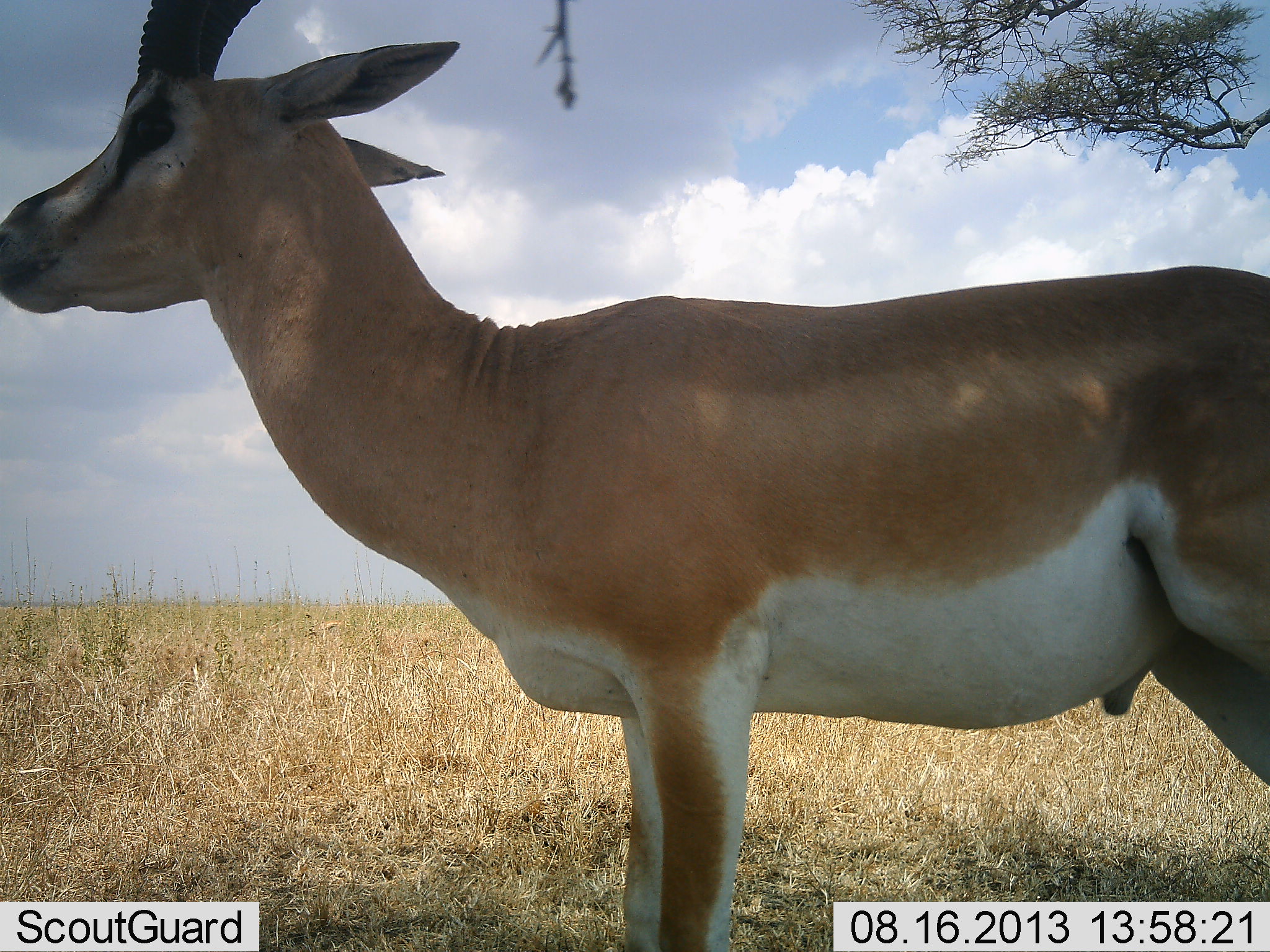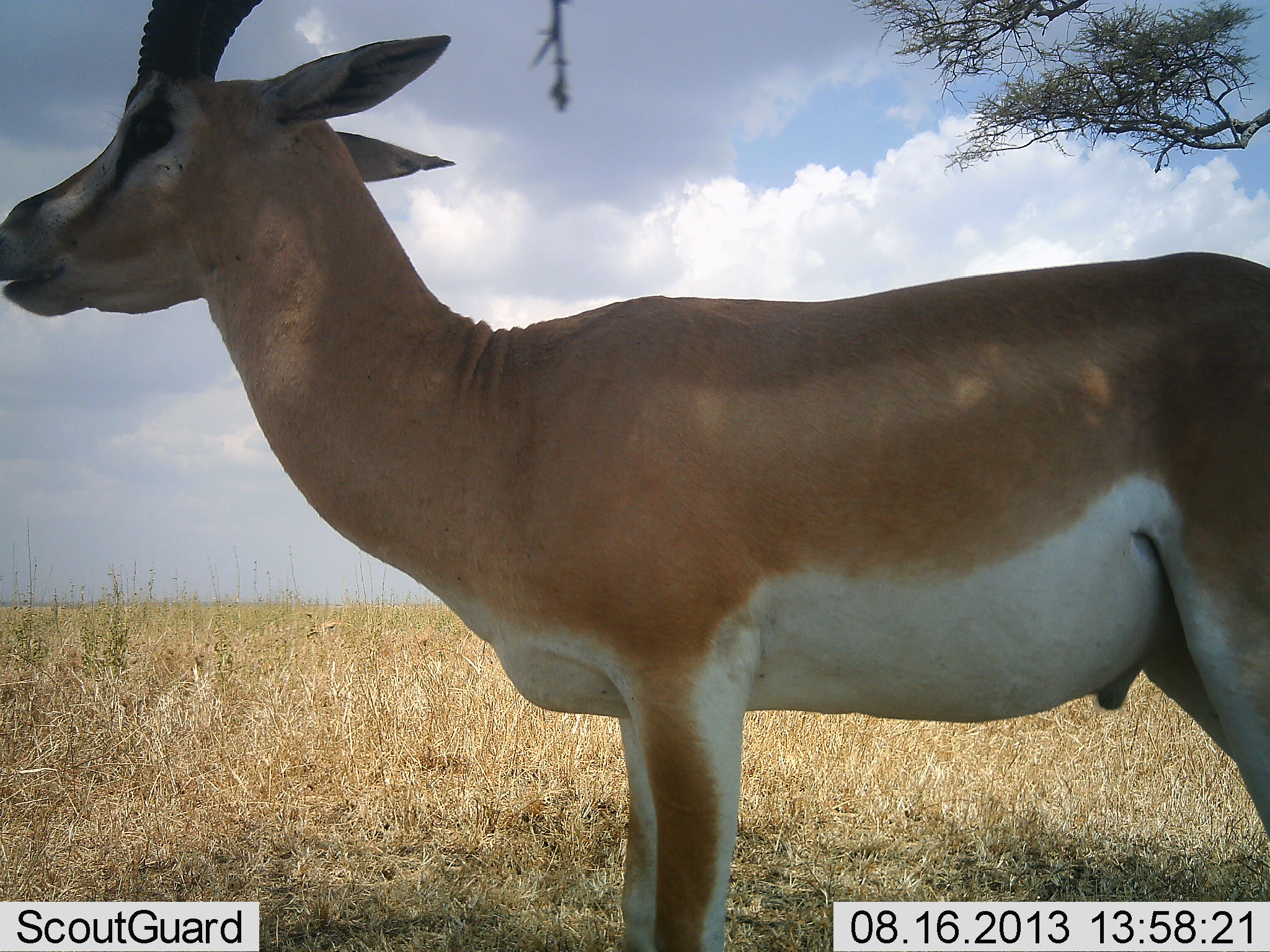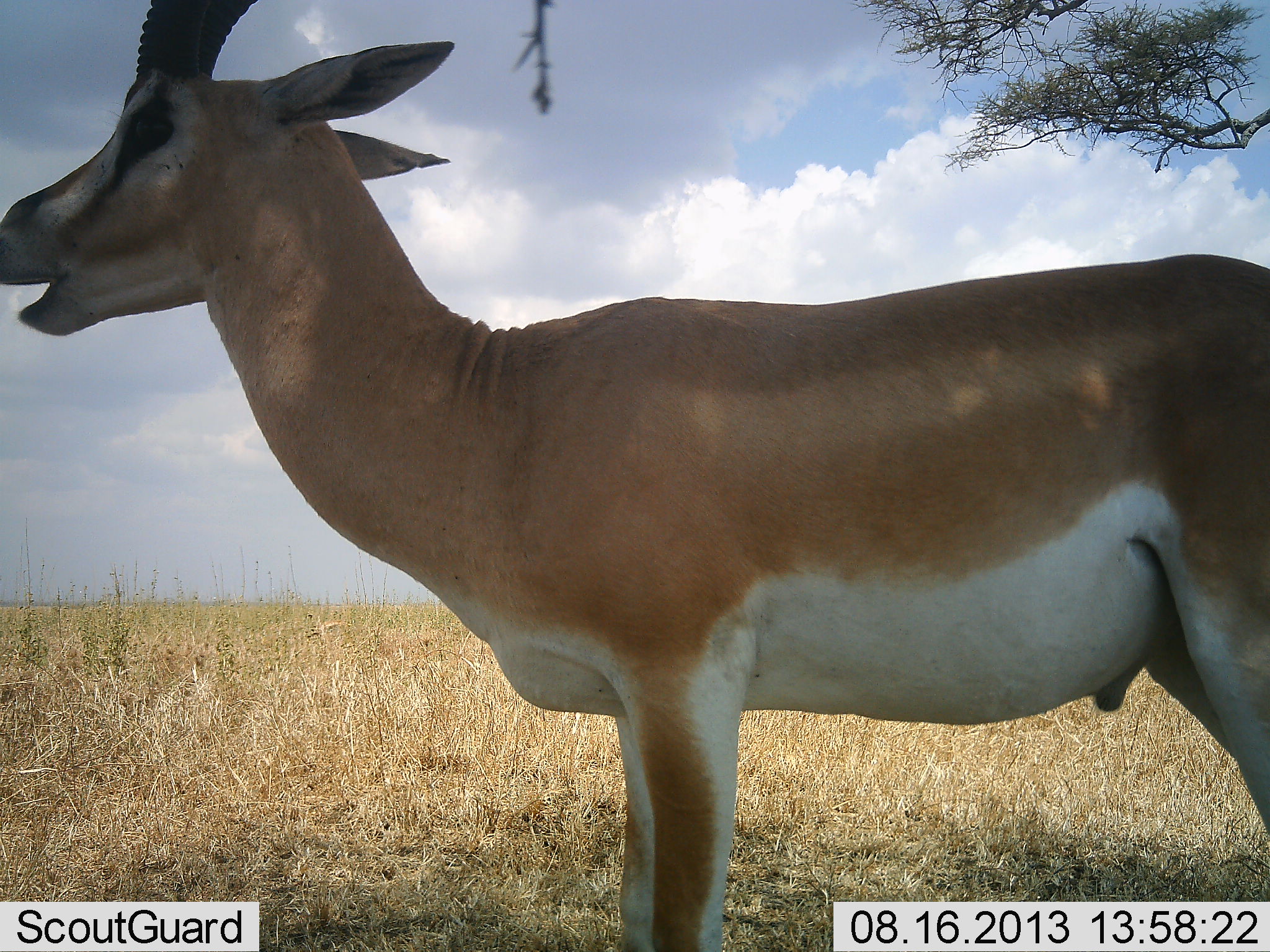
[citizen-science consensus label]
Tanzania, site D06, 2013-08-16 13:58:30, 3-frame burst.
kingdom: Animalia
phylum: Chordata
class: Mammalia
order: Artiodactyla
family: Bovidae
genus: Nanger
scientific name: Nanger granti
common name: grant's gazelle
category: gazellegrants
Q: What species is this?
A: Gazellegrants (grant's gazelle) (Nanger granti).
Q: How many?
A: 1.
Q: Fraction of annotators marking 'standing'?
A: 100%.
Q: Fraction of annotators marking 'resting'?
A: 10%.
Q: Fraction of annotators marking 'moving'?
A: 0%.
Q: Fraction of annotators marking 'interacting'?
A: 0%.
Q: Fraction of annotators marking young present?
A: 0%.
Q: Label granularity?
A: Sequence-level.